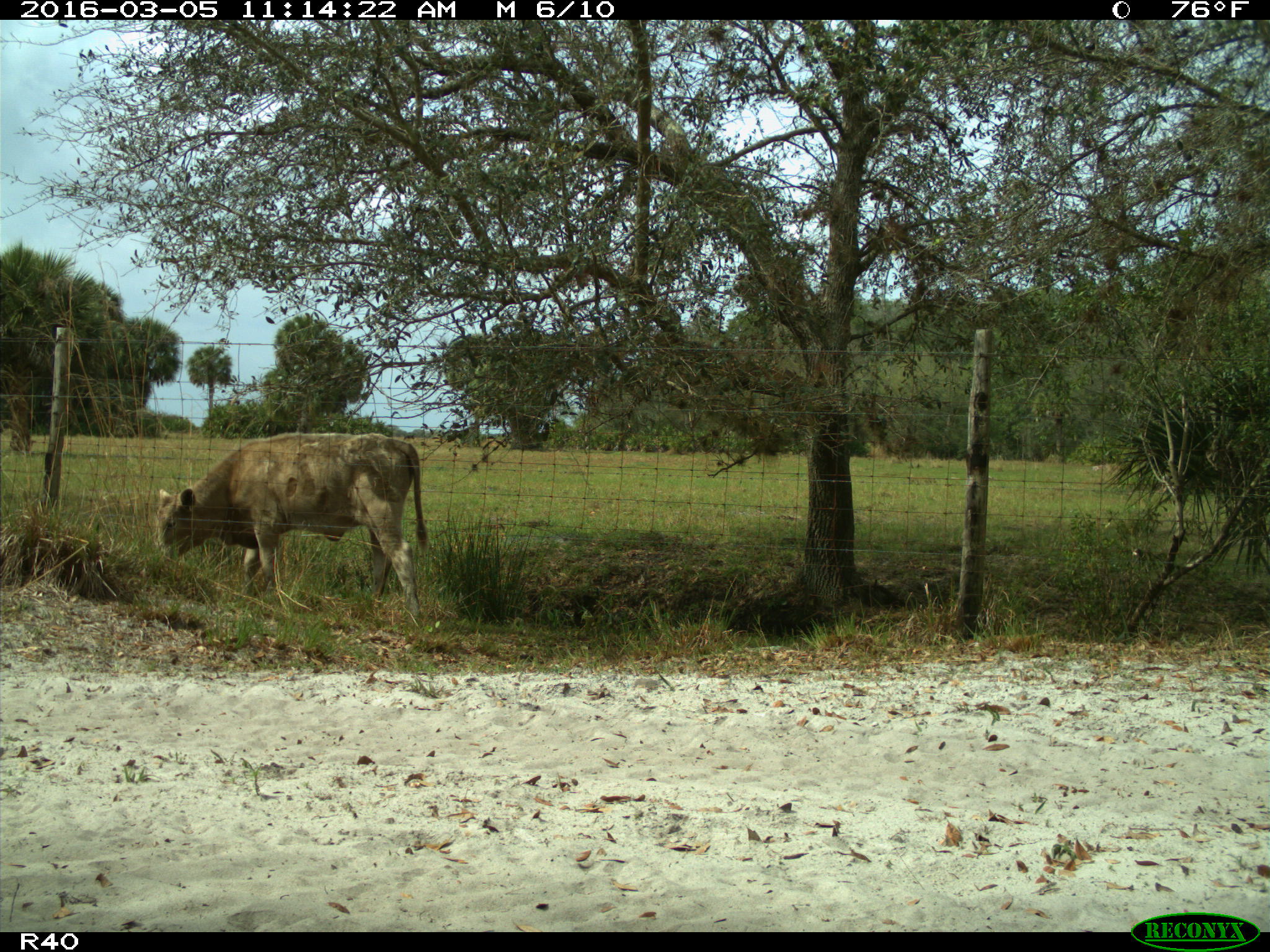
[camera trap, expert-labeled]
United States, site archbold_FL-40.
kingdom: Animalia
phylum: Chordata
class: Mammalia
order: Artiodactyla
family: Bovidae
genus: Bos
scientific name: Bos taurus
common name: domestic cow